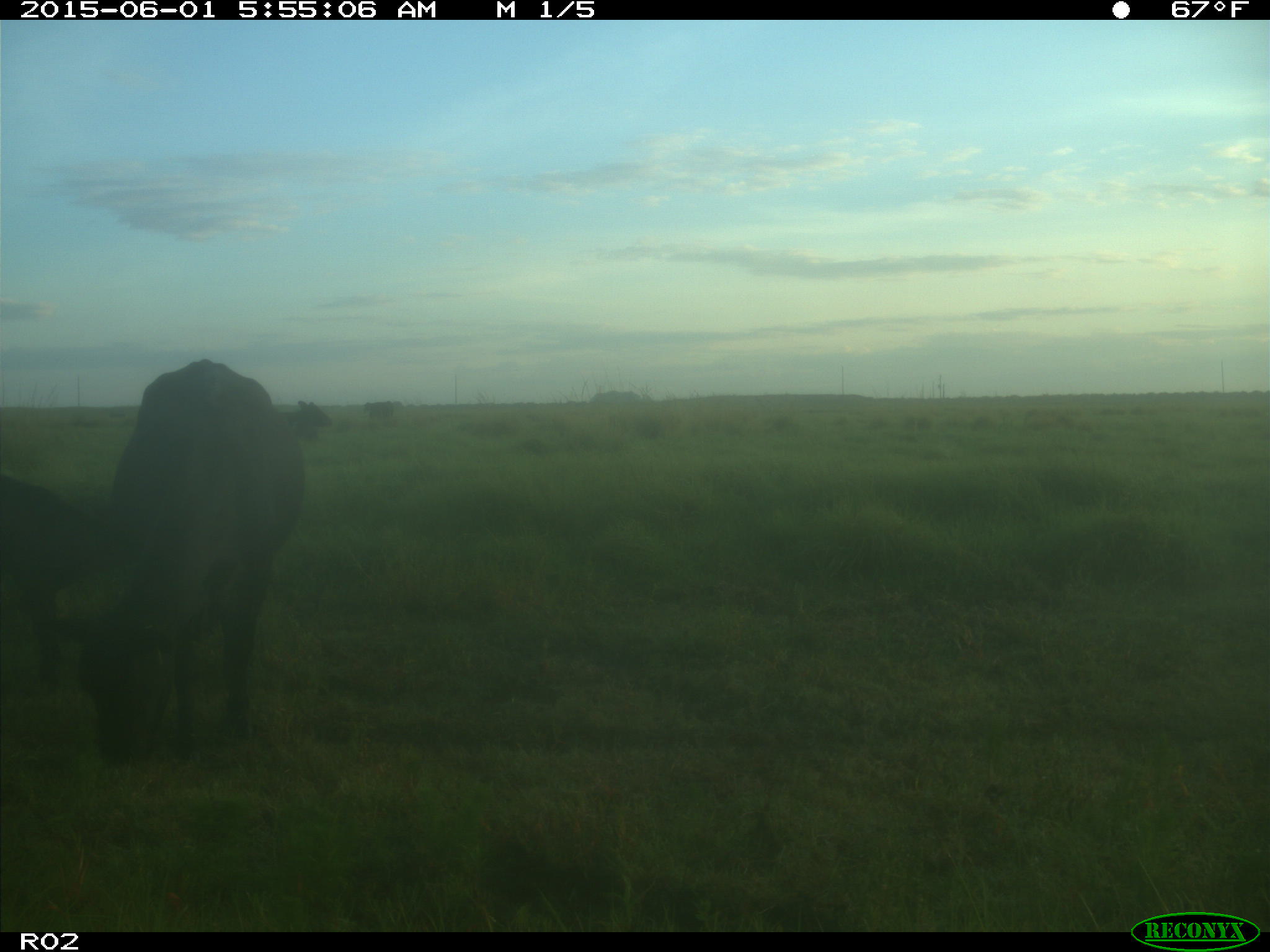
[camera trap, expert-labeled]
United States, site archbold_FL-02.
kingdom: Animalia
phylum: Chordata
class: Mammalia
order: Artiodactyla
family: Bovidae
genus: Bos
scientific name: Bos taurus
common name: domestic cow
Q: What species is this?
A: Bos taurus (domestic cow).